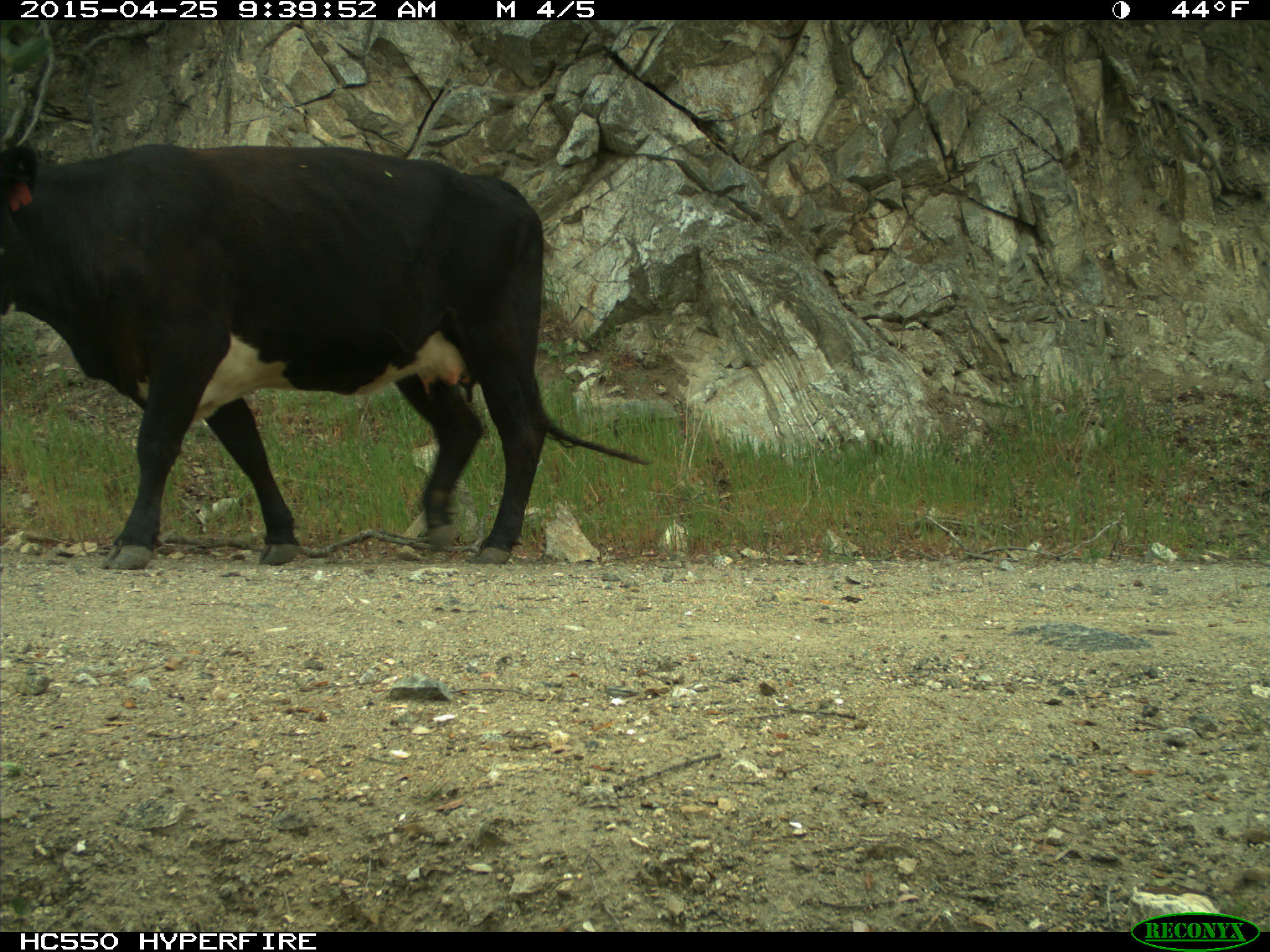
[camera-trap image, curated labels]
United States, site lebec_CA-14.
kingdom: Animalia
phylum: Chordata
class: Mammalia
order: Artiodactyla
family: Bovidae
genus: Bos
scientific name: Bos taurus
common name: domestic cow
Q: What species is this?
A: Bos taurus (domestic cow).